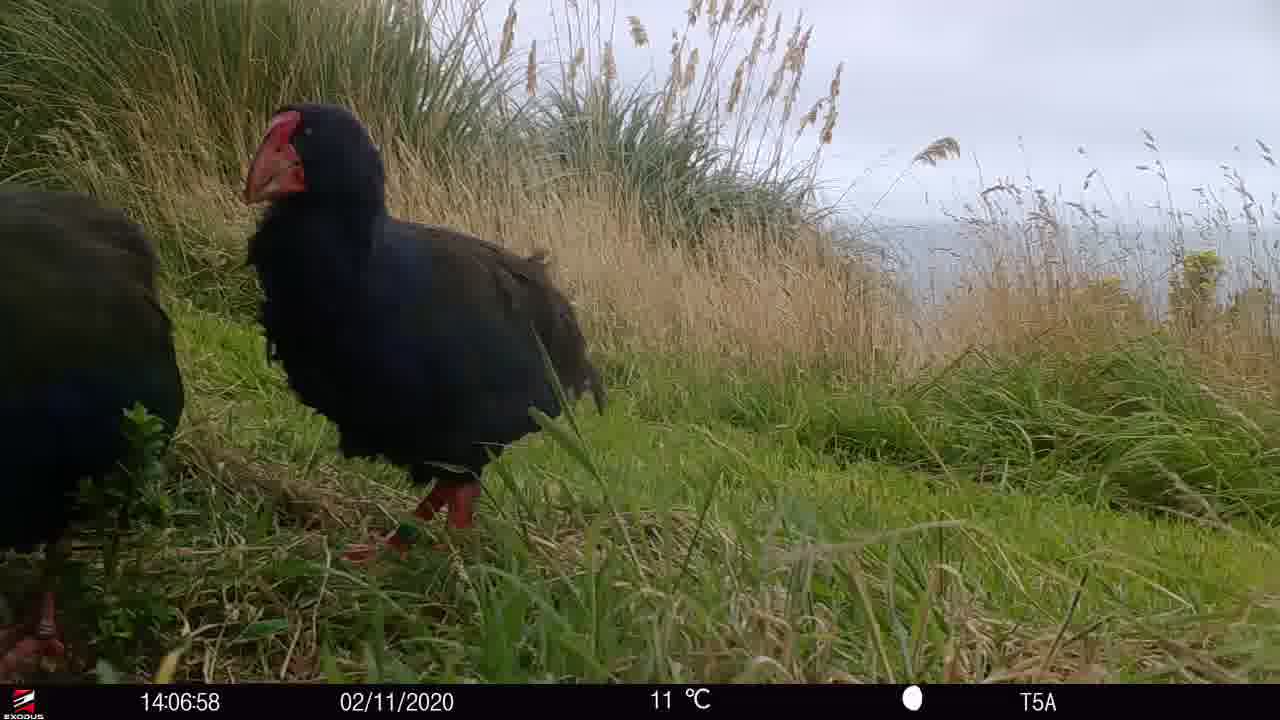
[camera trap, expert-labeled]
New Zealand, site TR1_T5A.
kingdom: Animalia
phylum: Chordata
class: Aves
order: Gruiformes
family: Rallidae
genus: Porphyrio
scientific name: Porphyrio mantelli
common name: takahe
Takahe (Porphyrio mantelli).